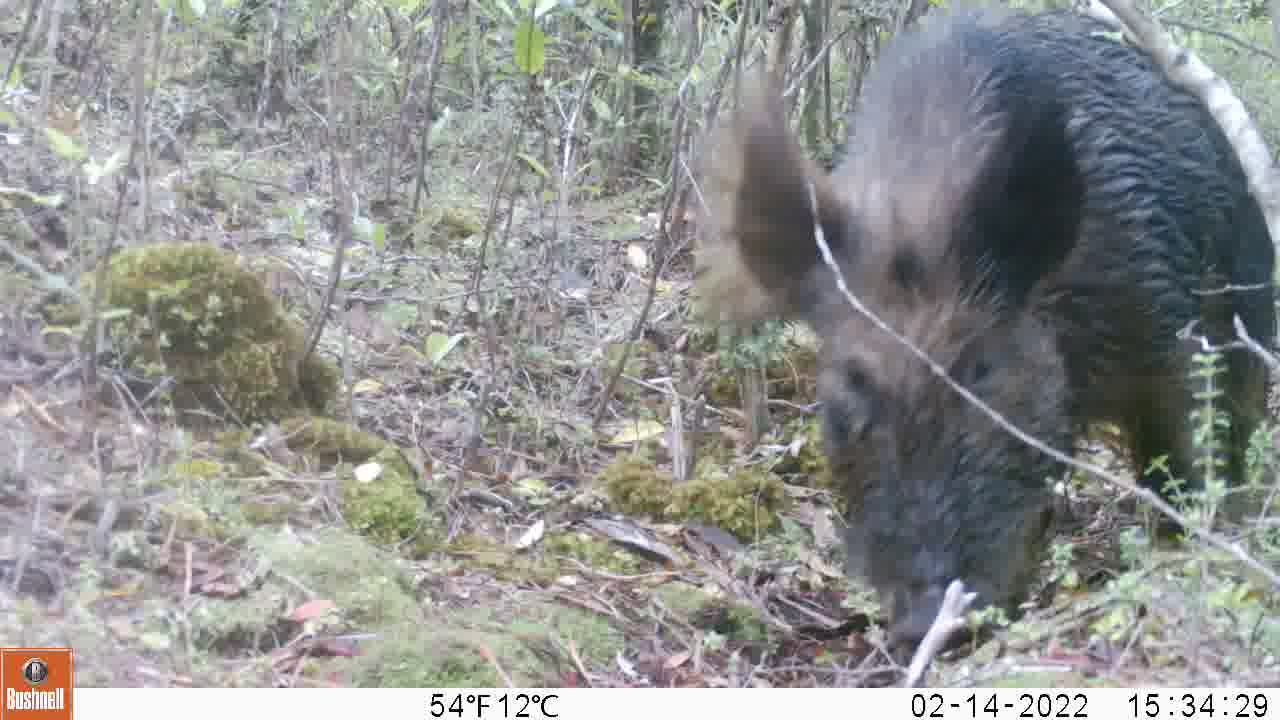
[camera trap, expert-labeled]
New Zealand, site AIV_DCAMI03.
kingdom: Animalia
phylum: Chordata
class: Mammalia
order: Artiodactyla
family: Suidae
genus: Sus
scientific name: Sus scrofa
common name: pig